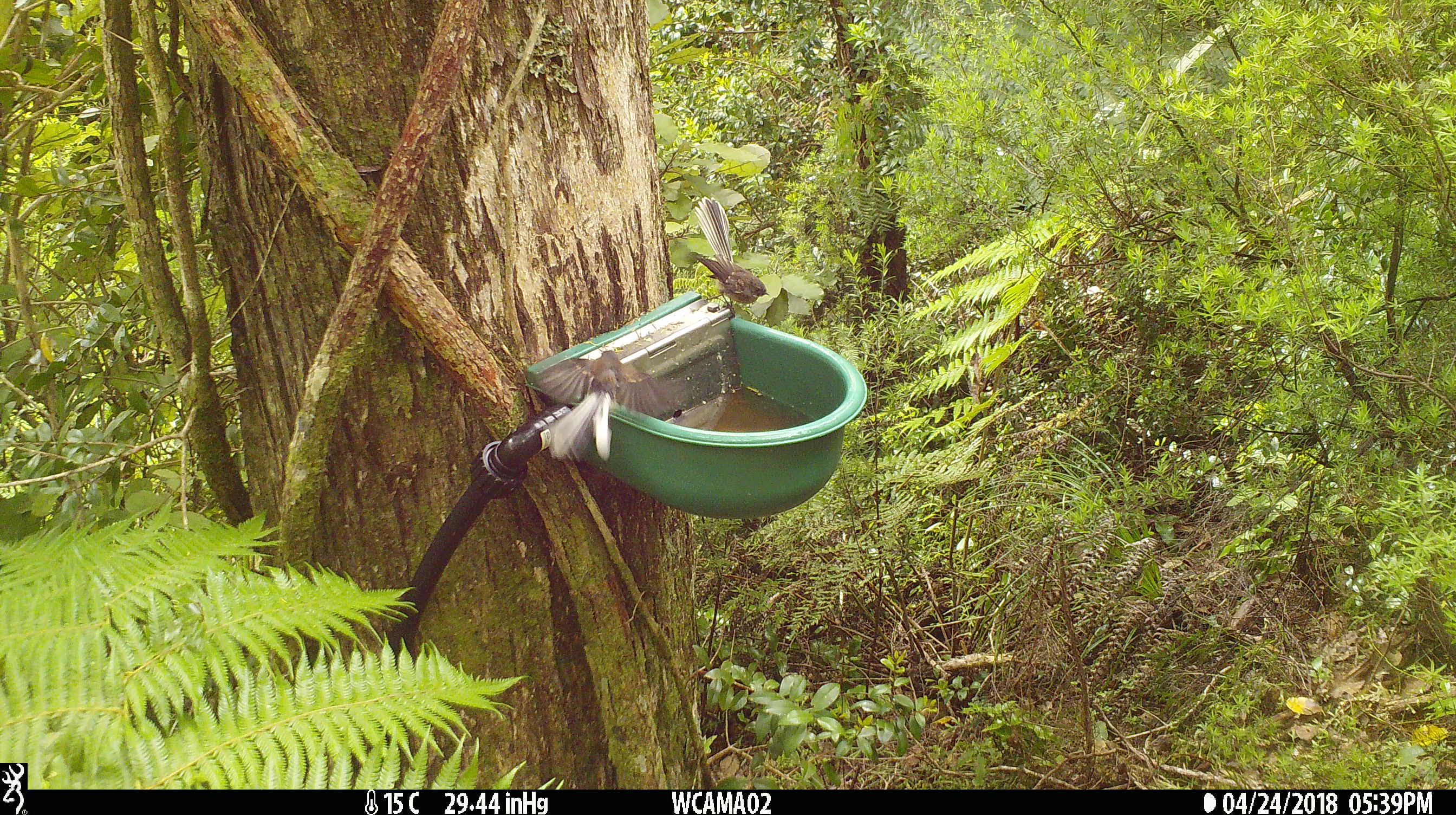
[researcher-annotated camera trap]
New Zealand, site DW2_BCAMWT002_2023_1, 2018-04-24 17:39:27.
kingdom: Animalia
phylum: Chordata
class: Aves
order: Passeriformes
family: Rhipiduridae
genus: Rhipidura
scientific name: Rhipidura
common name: fantails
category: fantail